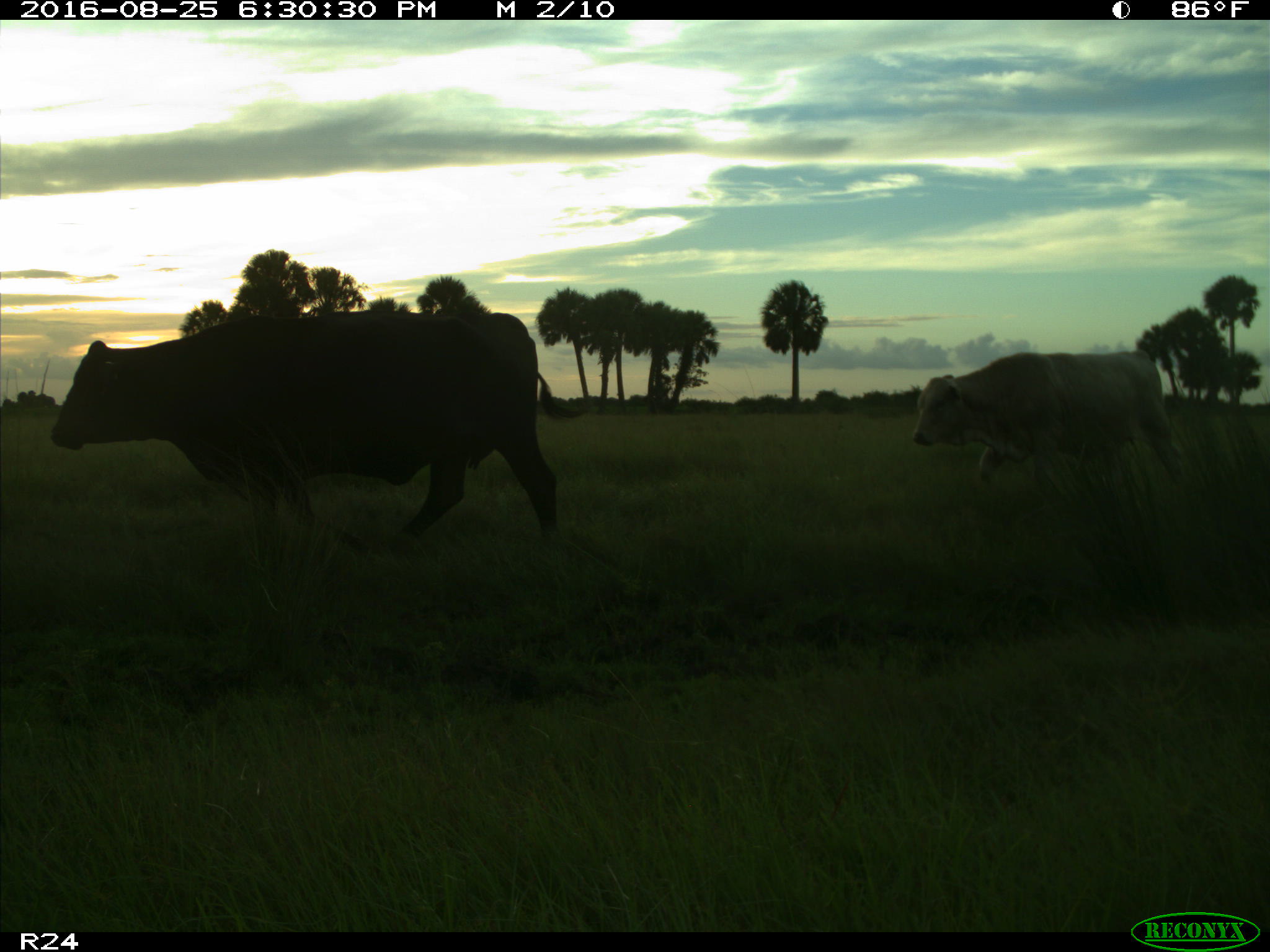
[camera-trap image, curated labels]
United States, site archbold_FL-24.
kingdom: Animalia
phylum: Chordata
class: Mammalia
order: Artiodactyla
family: Bovidae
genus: Bos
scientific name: Bos taurus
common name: domestic cow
Bos taurus (domestic cow).